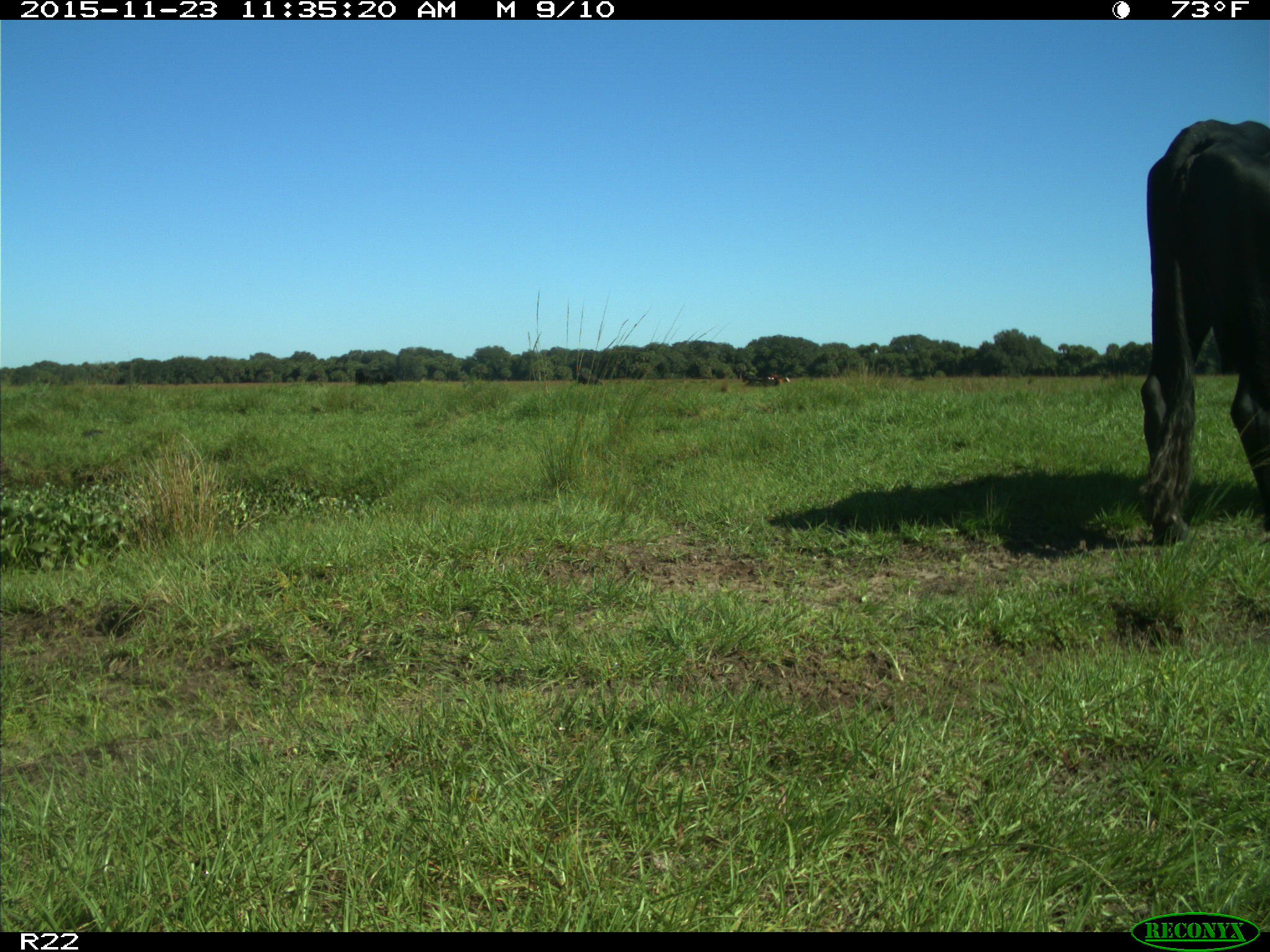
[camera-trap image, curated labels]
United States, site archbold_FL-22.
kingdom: Animalia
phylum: Chordata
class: Mammalia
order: Artiodactyla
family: Bovidae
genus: Bos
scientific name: Bos taurus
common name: domestic cow